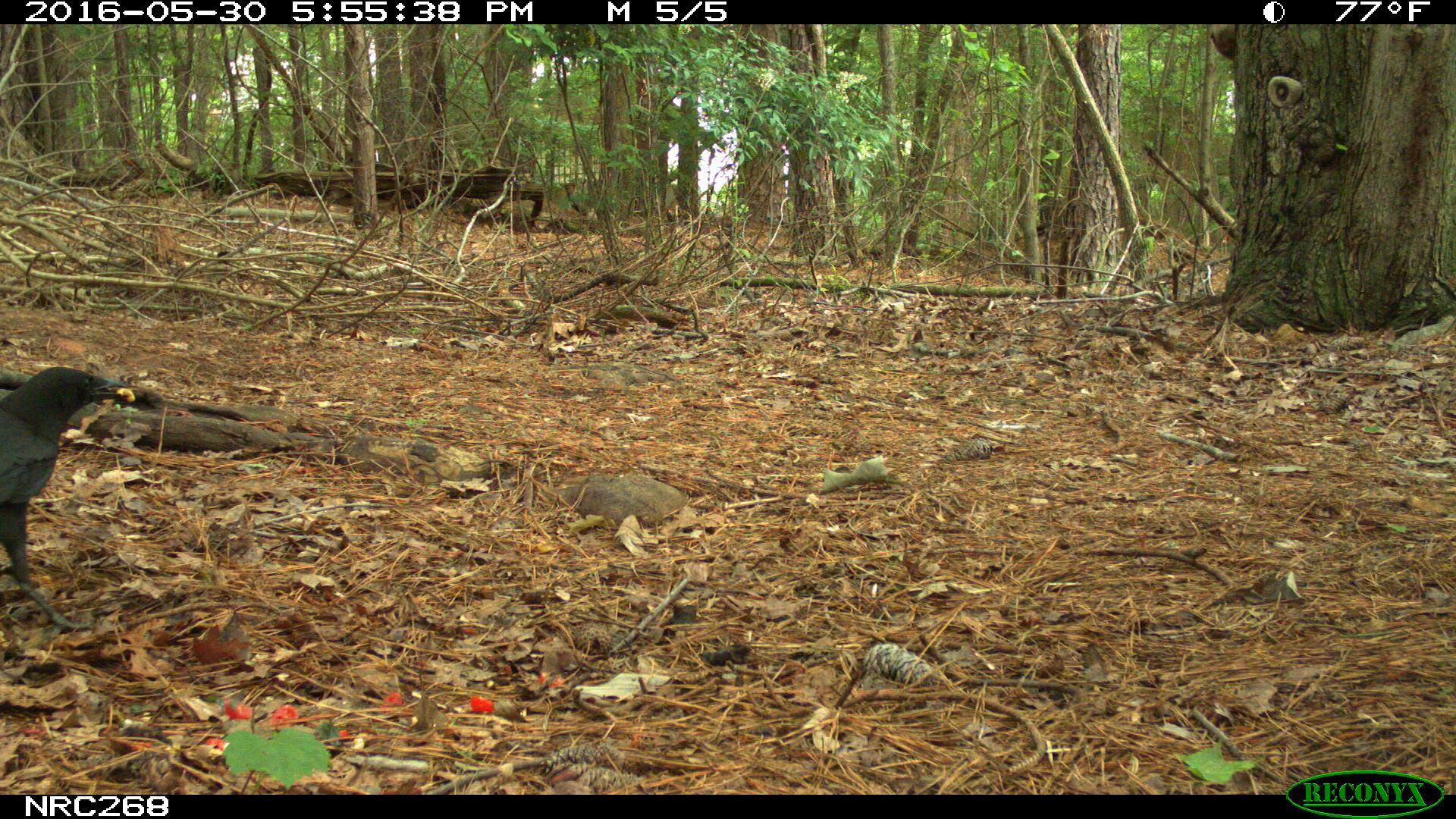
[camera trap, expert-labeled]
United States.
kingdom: Animalia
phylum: Chordata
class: Aves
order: Passeriformes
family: Corvidae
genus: Corvus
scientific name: Corvus brachyrhynchos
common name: american crow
American Crow (Corvus brachyrhynchos).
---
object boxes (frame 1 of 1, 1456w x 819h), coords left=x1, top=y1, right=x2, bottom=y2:
American Crow: left=0, top=362, right=156, bottom=629